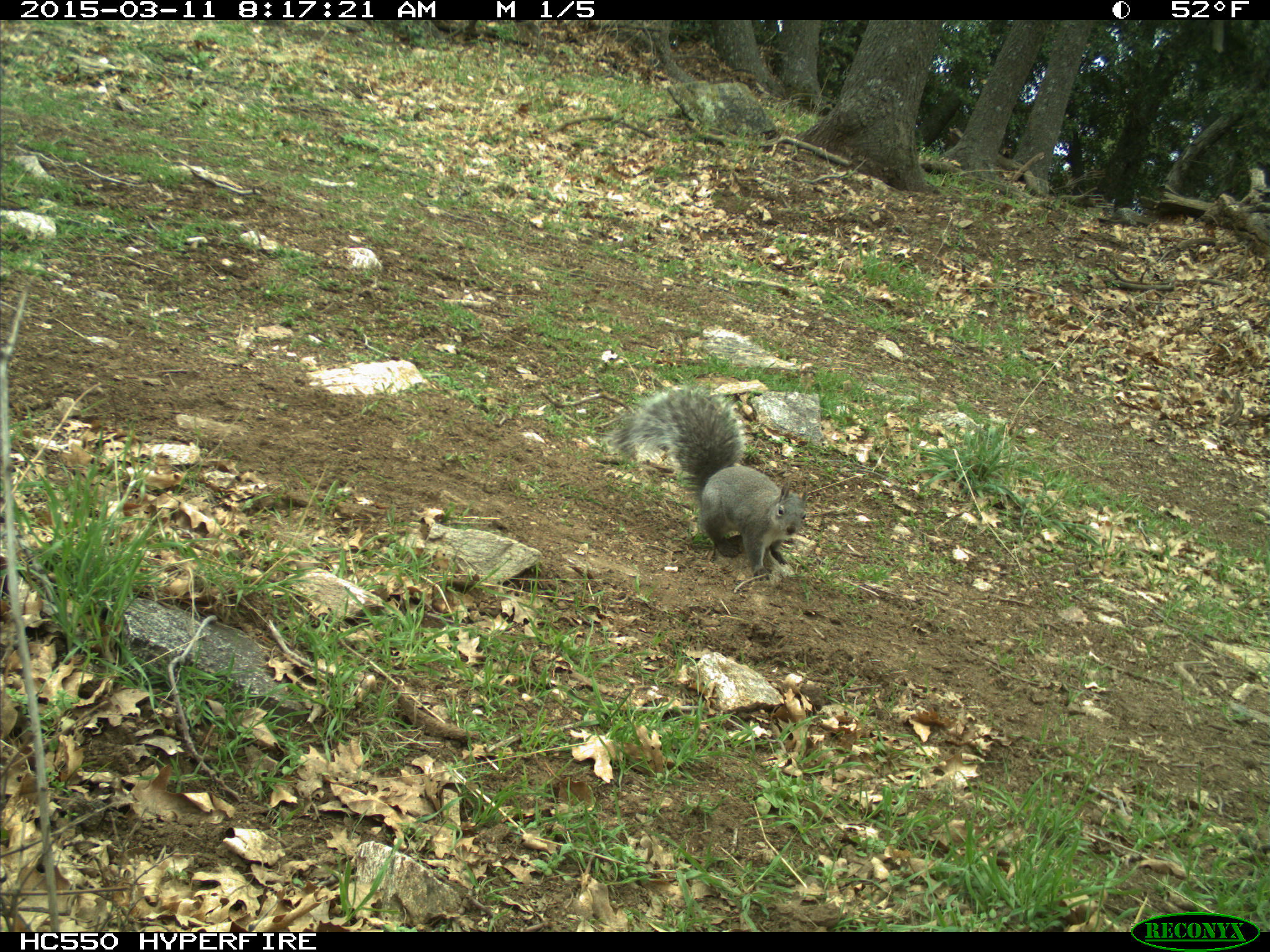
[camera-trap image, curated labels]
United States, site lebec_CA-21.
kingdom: Animalia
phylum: Chordata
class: Mammalia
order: Rodentia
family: Sciuridae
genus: Sciurus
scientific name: Sciurus carolinensis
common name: eastern gray squirrel